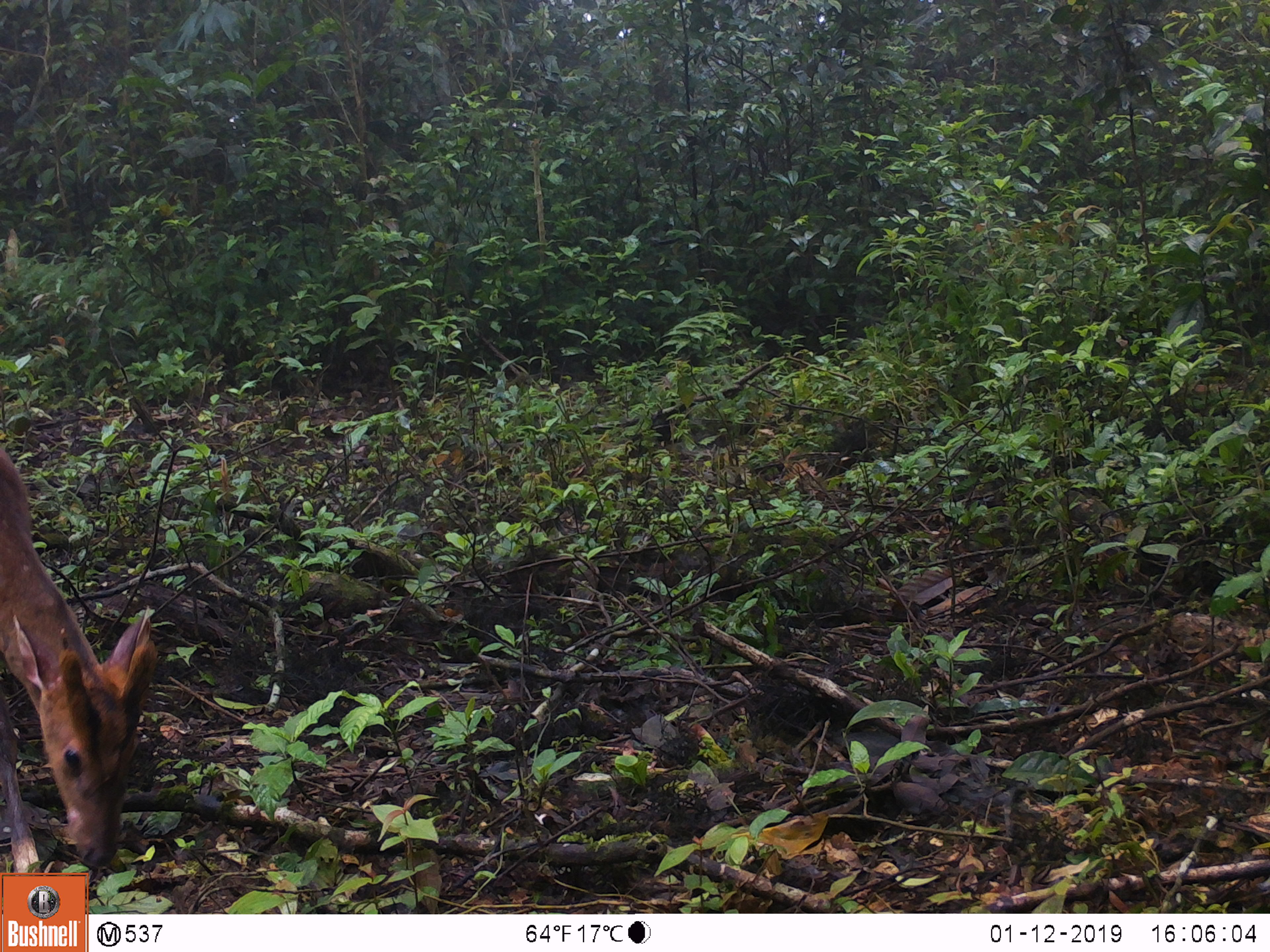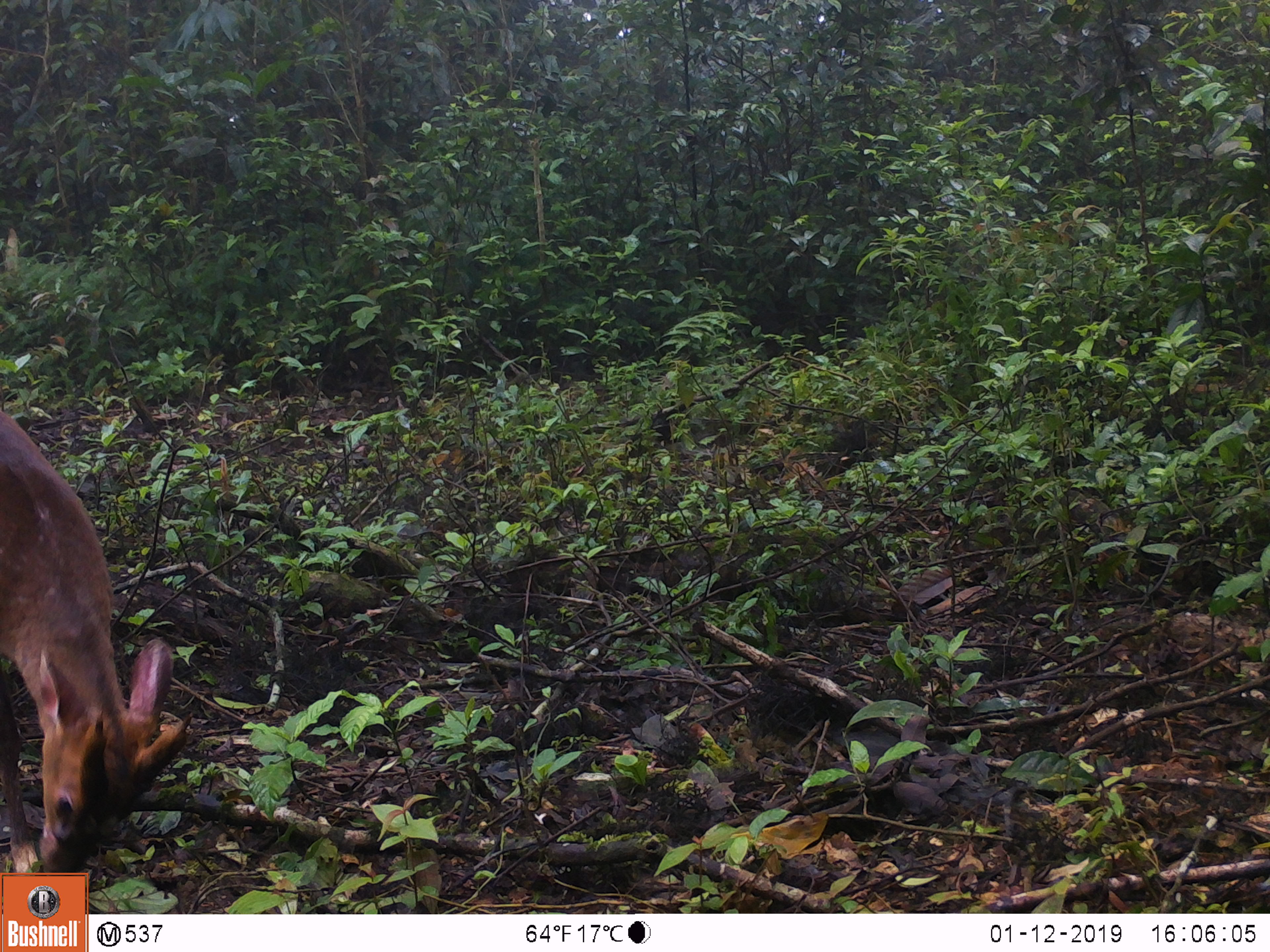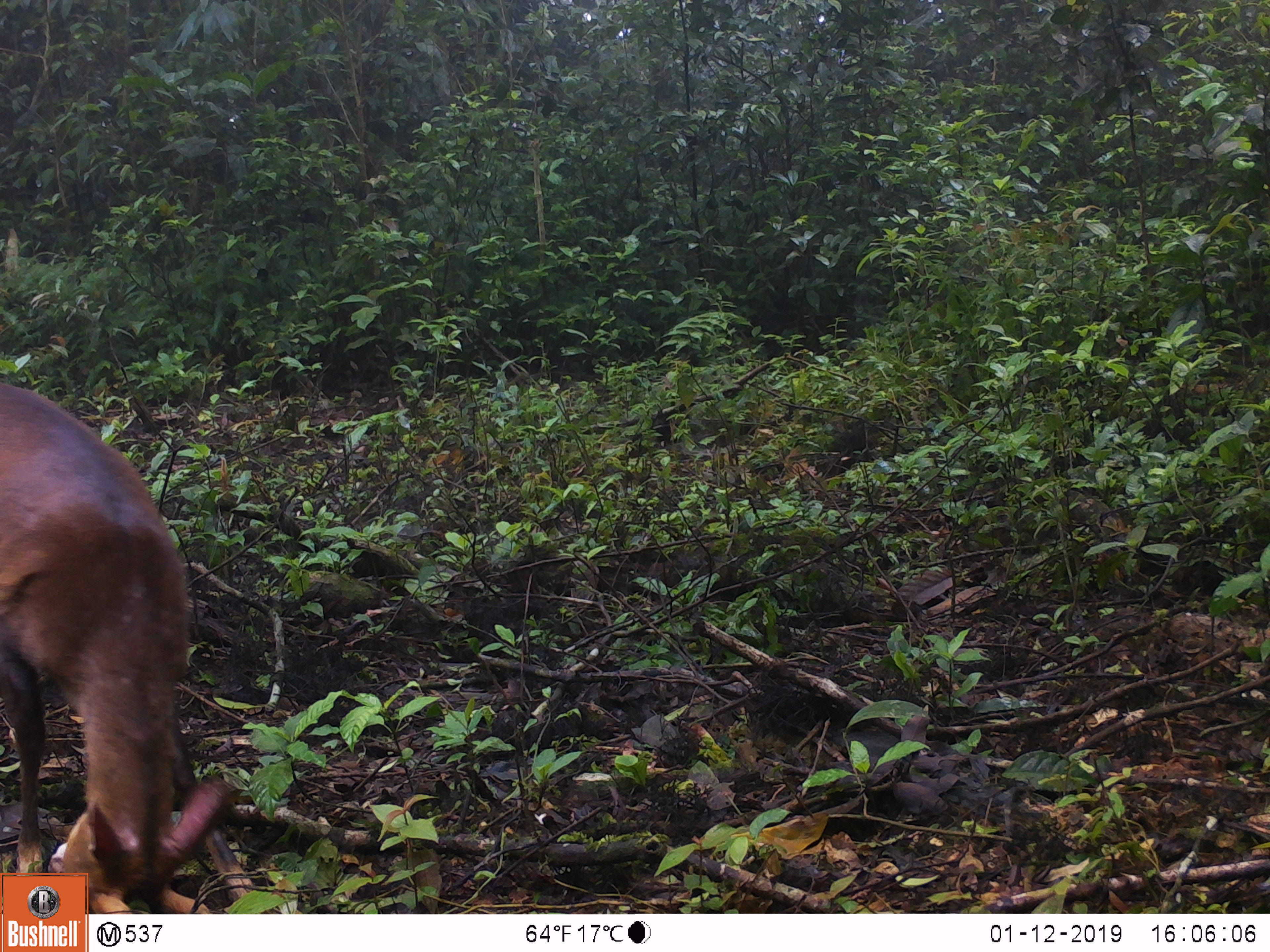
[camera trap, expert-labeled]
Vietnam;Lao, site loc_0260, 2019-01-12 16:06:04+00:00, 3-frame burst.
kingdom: Animalia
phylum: Chordata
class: Mammalia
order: Artiodactyla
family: Cervidae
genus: Muntiacus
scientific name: Muntiacus vuquangensis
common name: large-antlered muntjac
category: large antlered muntjac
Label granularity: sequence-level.